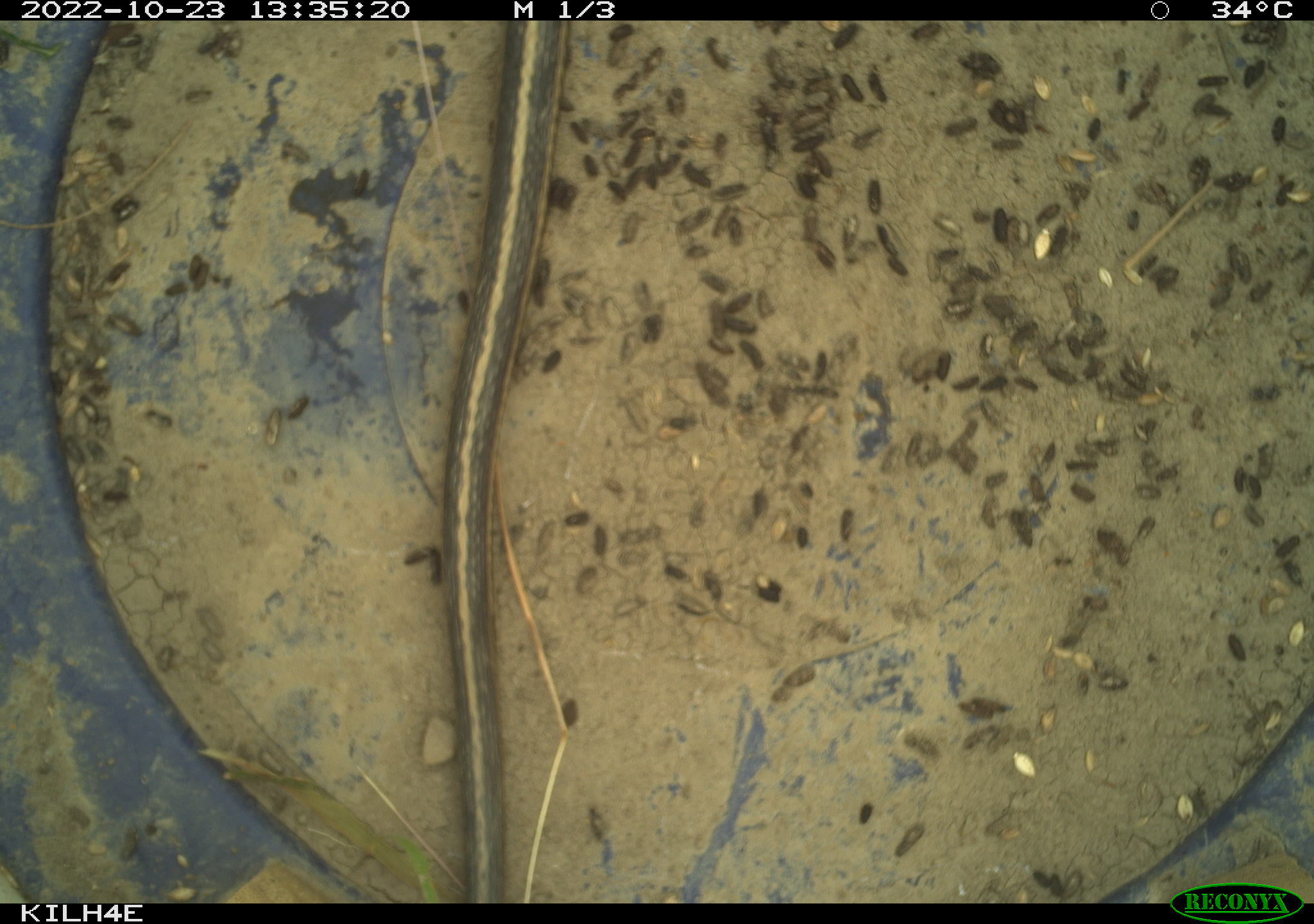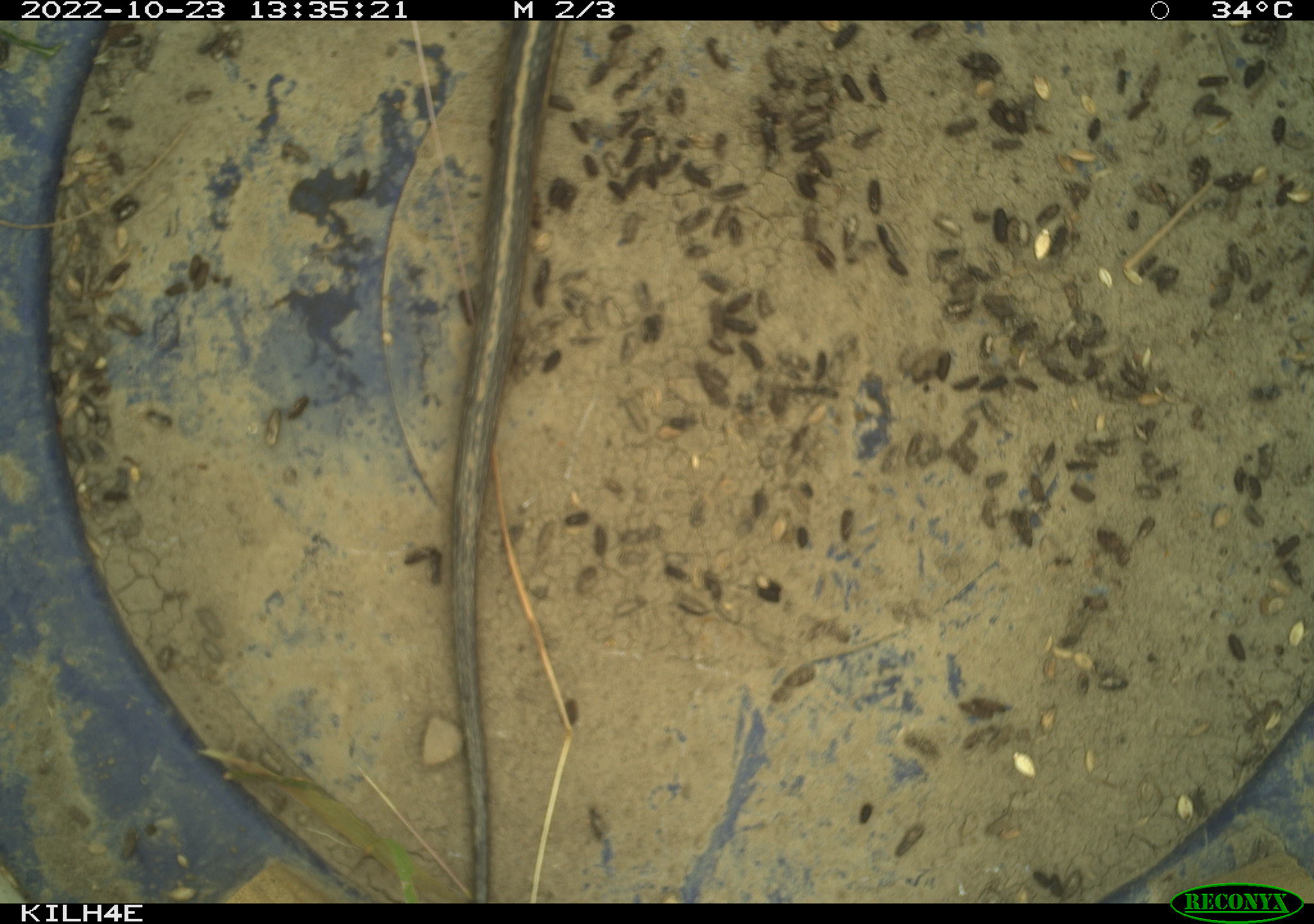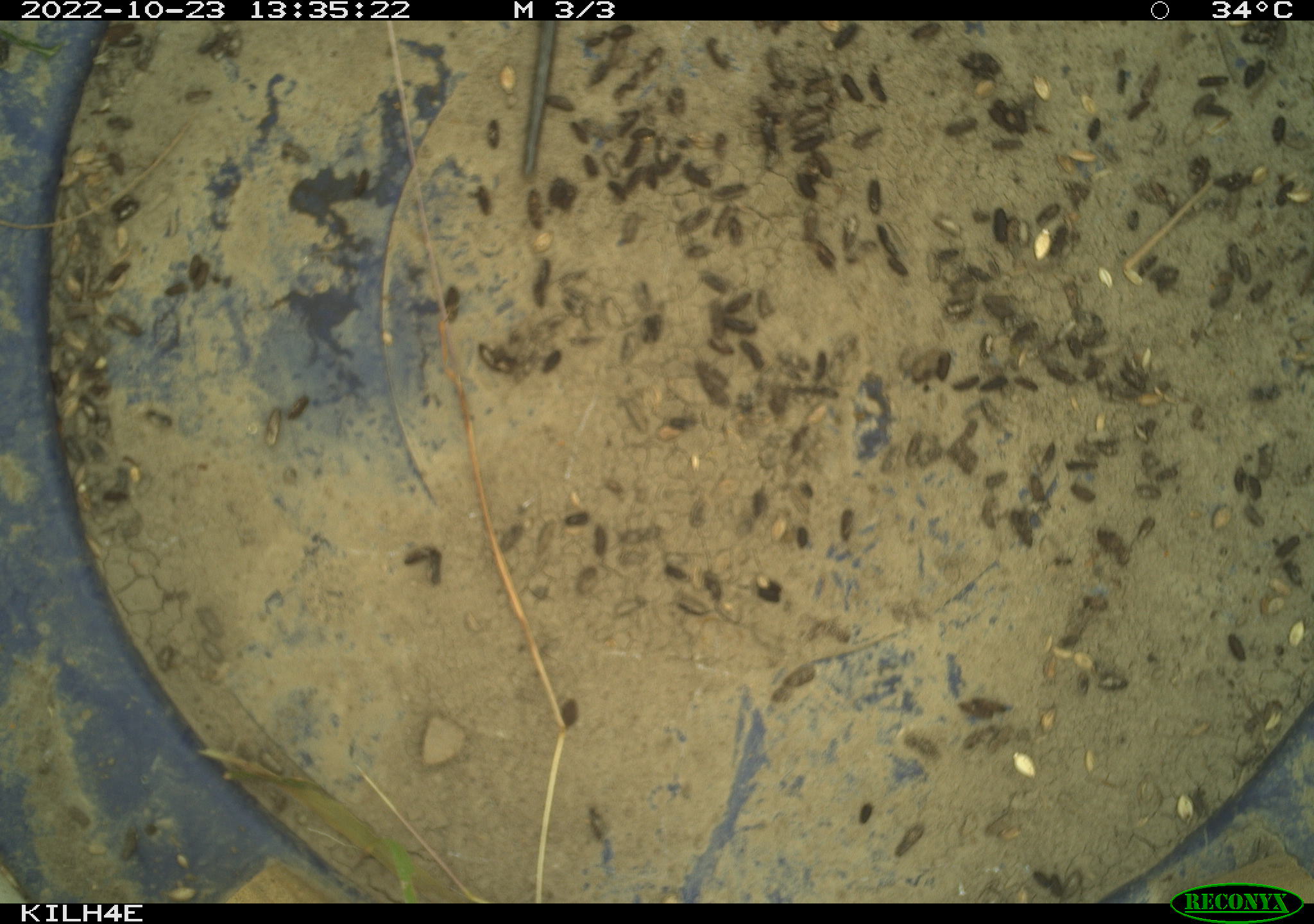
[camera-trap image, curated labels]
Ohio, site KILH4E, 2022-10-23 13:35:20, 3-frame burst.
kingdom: Animalia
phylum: Chordata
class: Reptilia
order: Squamata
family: Colubridae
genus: Thamnophis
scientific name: Thamnophis sirtalis sirtalis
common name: eastern gartersnake